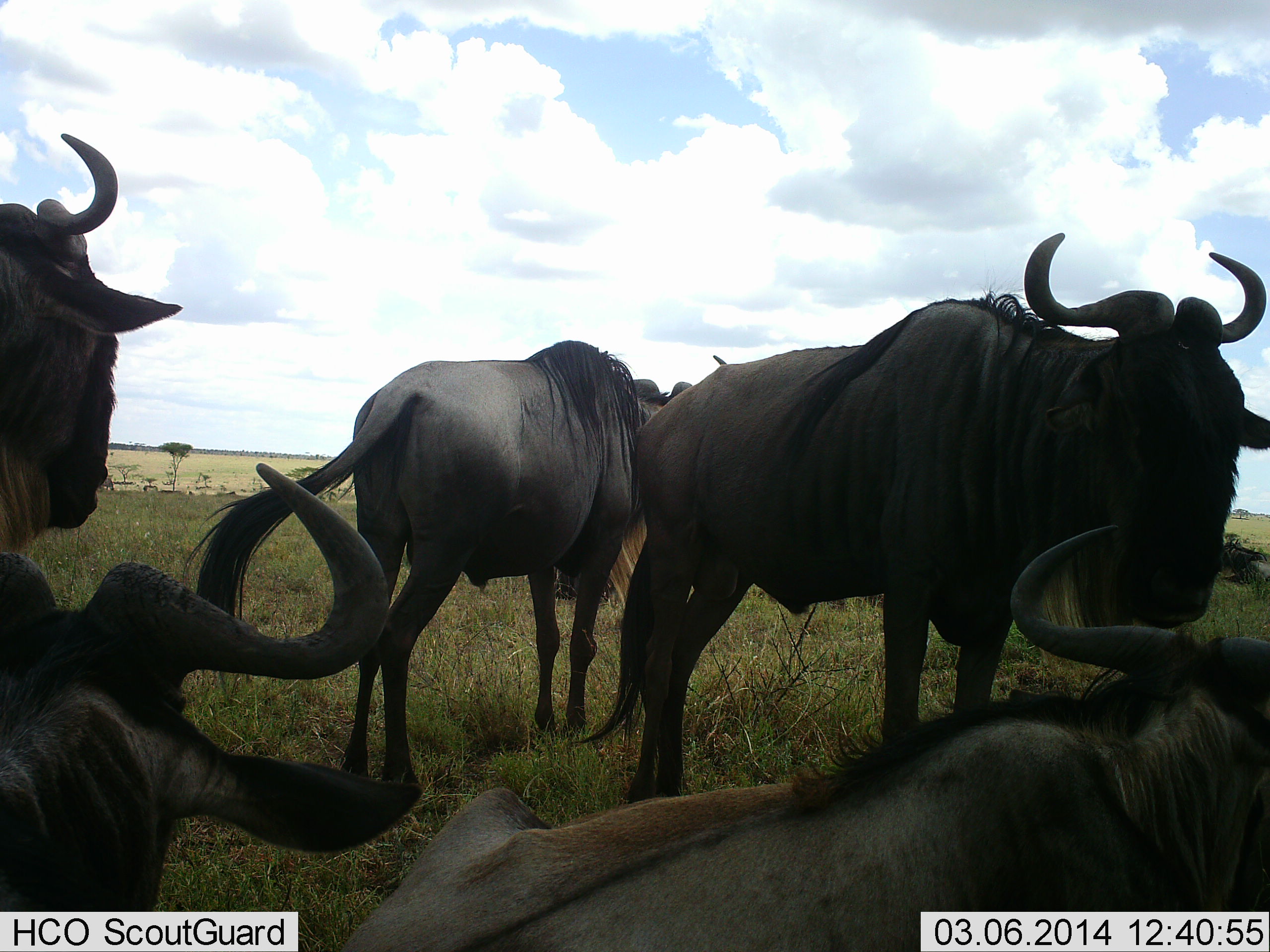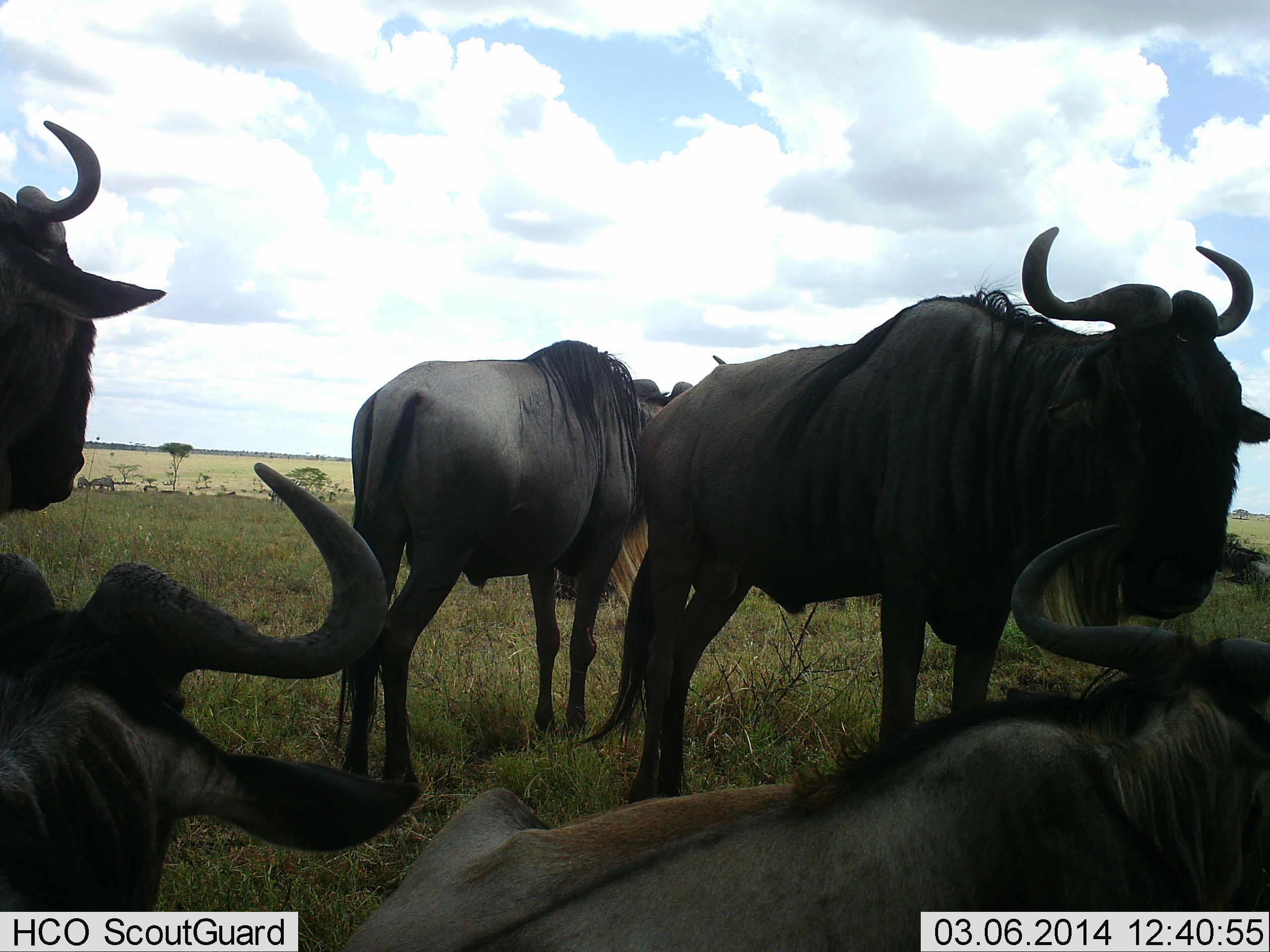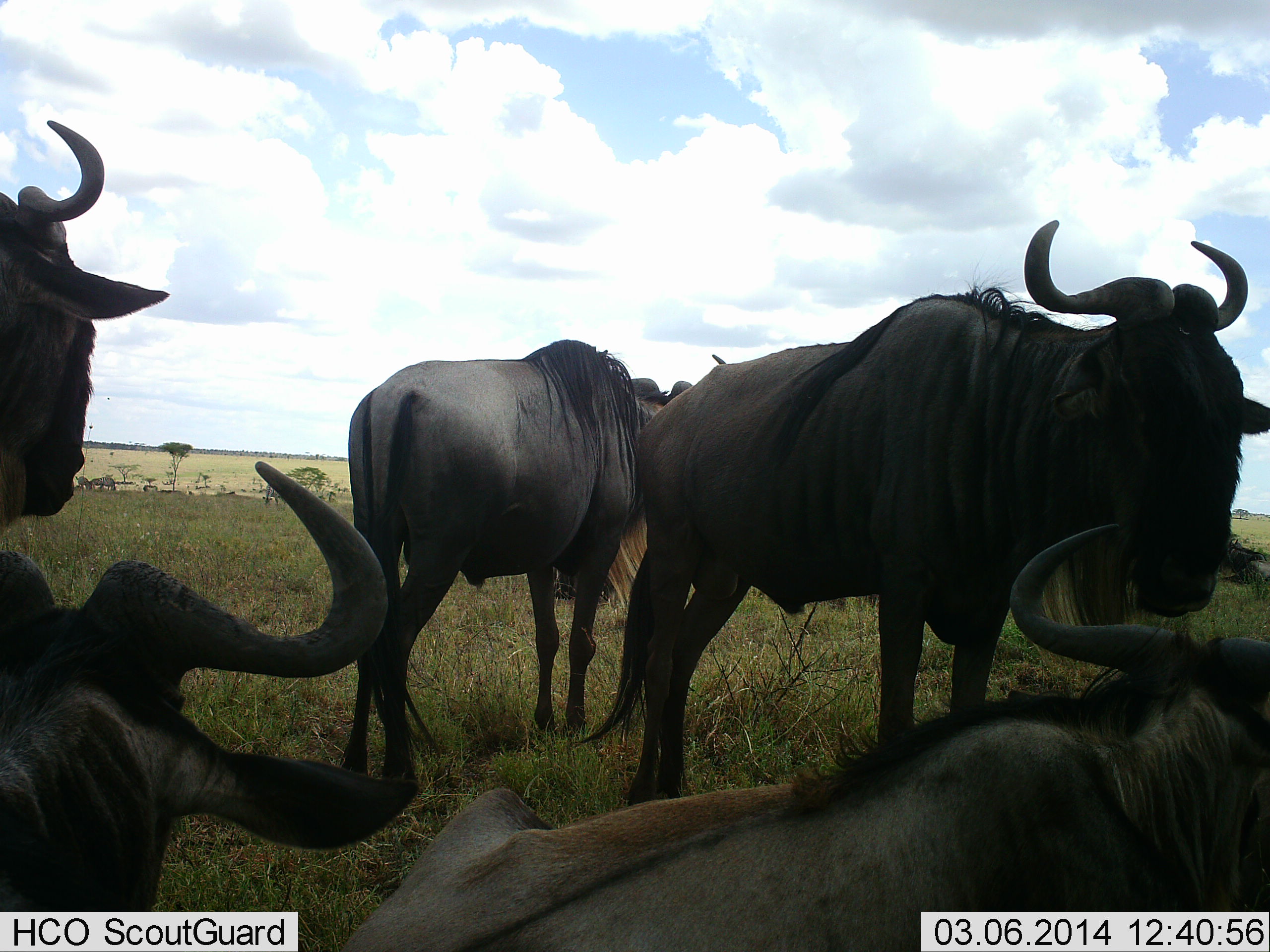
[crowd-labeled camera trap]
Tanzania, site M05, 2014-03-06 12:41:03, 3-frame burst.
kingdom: Animalia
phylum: Chordata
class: Mammalia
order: Artiodactyla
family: Bovidae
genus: Connochaetes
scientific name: Connochaetes taurinus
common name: blue wildebeest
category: wildebeest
Wildebeest (blue wildebeest) (Connochaetes taurinus), count 5. Behavior (volunteer vote fractions): standing 93%, resting 82%, moving 0%, interacting 3%. Young present (vote fraction): 0%. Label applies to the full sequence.